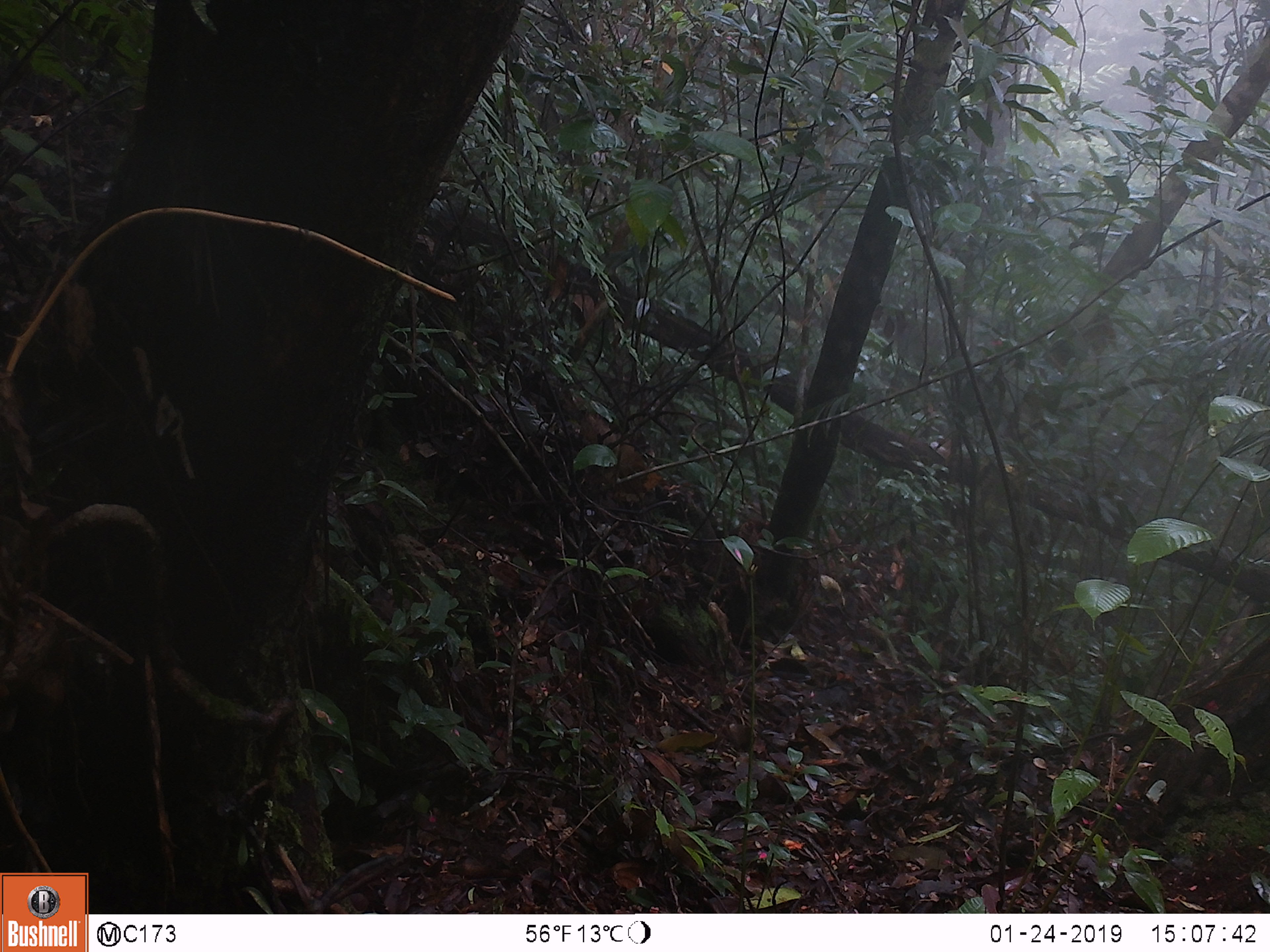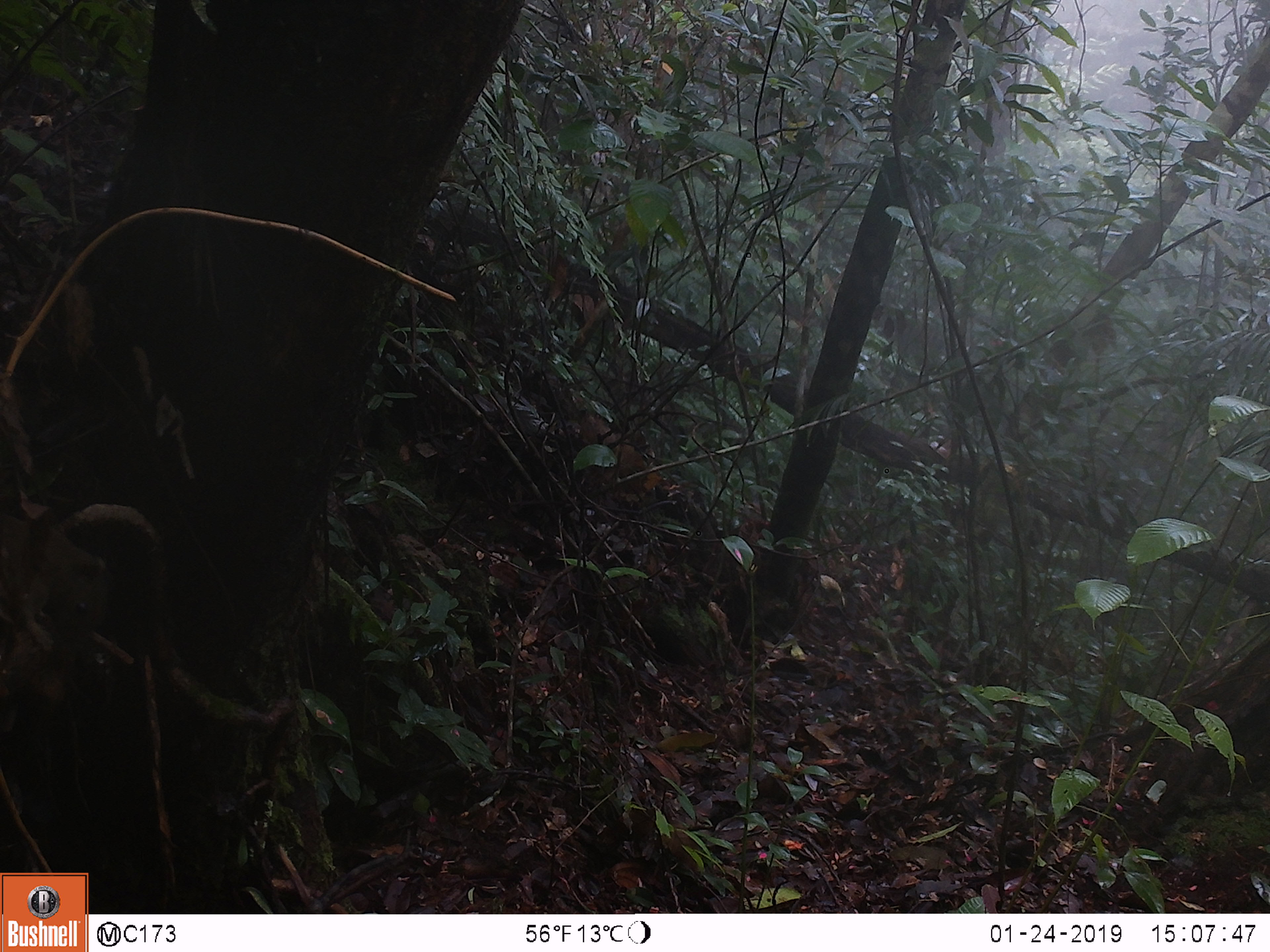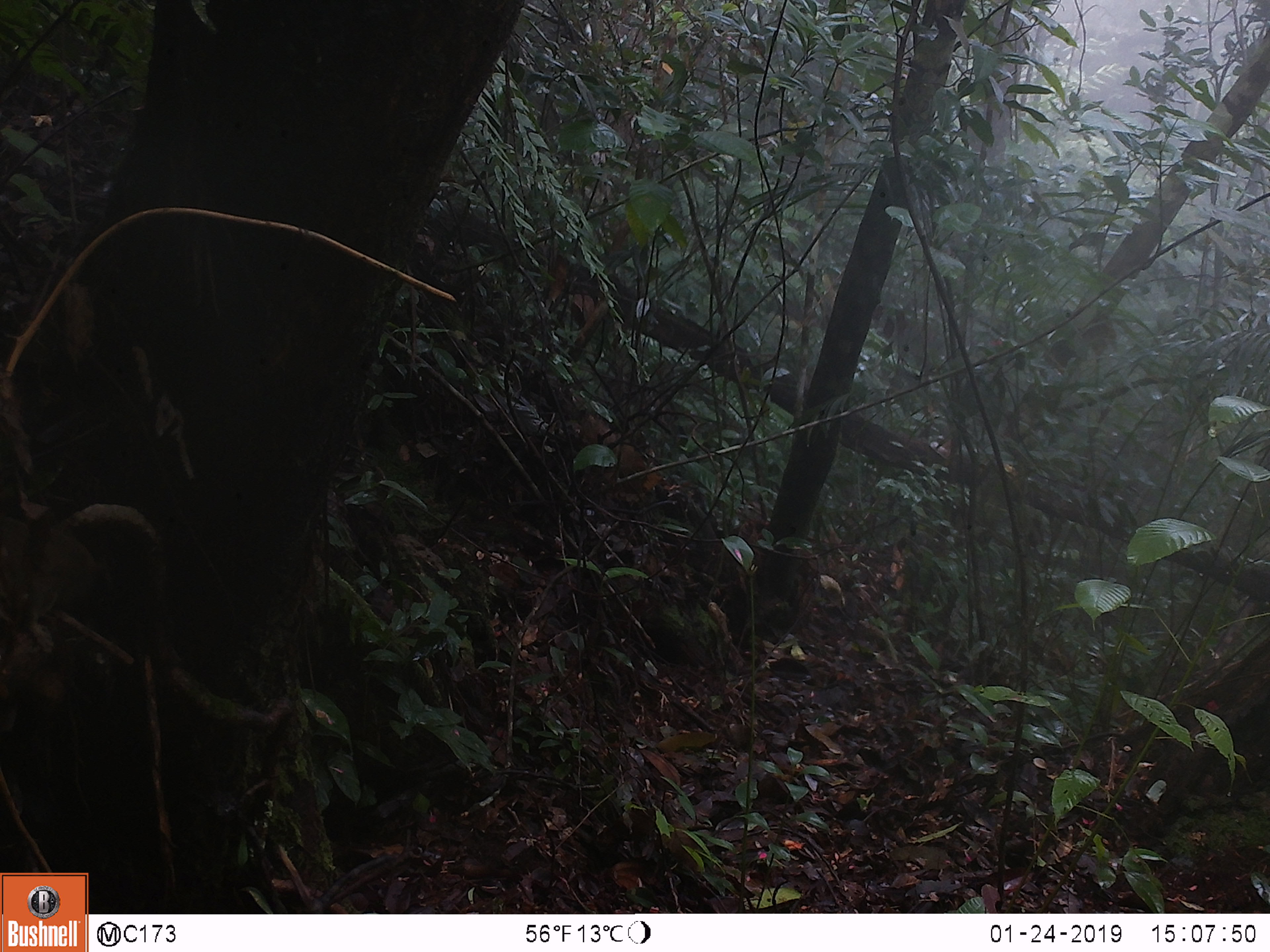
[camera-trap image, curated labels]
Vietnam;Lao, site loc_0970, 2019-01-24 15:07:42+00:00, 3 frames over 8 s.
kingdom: Animalia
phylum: Chordata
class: Mammalia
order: Rodentia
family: Sciuridae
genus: Sciurus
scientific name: Sciurus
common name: squirrel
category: unidentified squirrel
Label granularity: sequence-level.